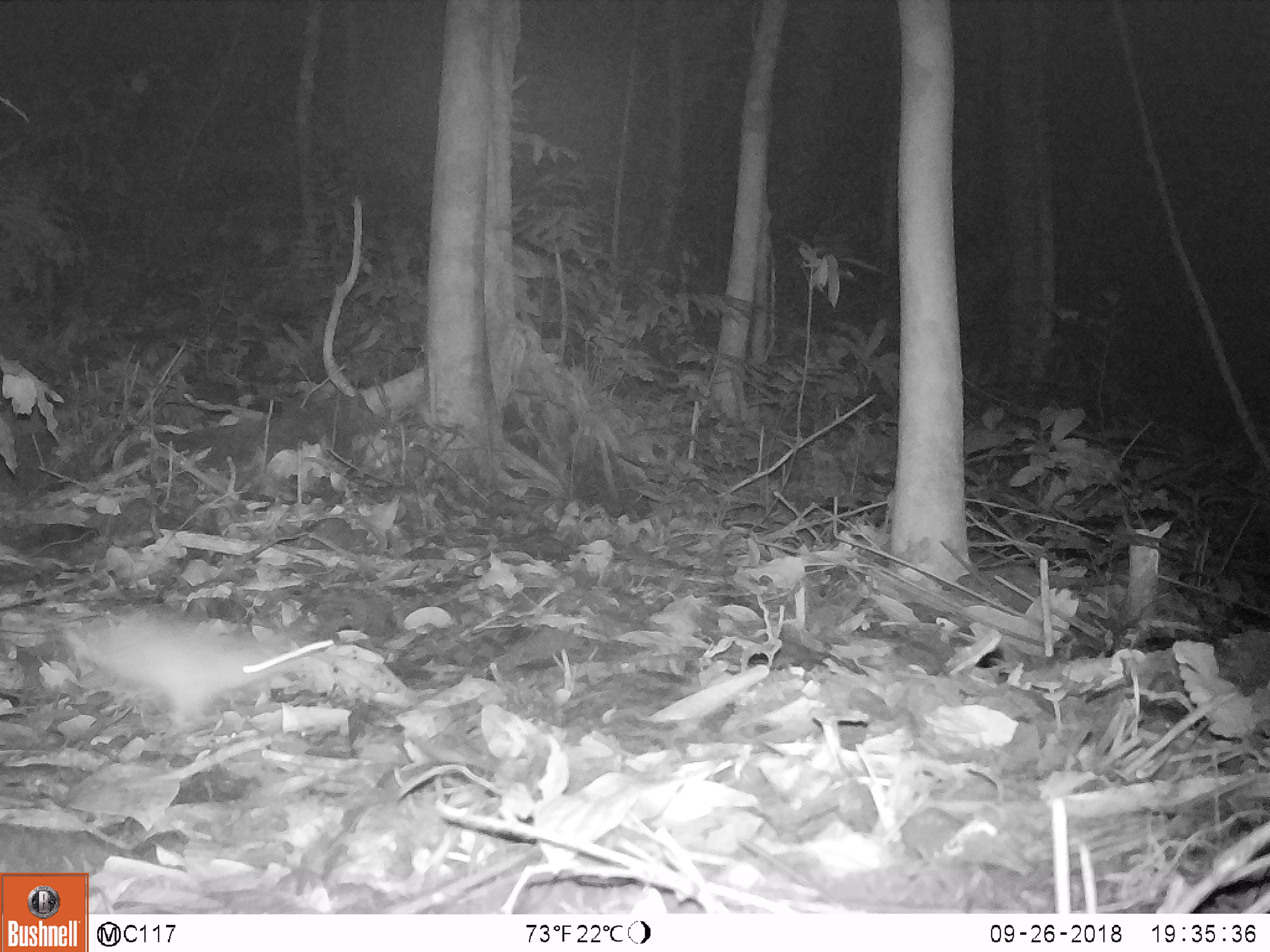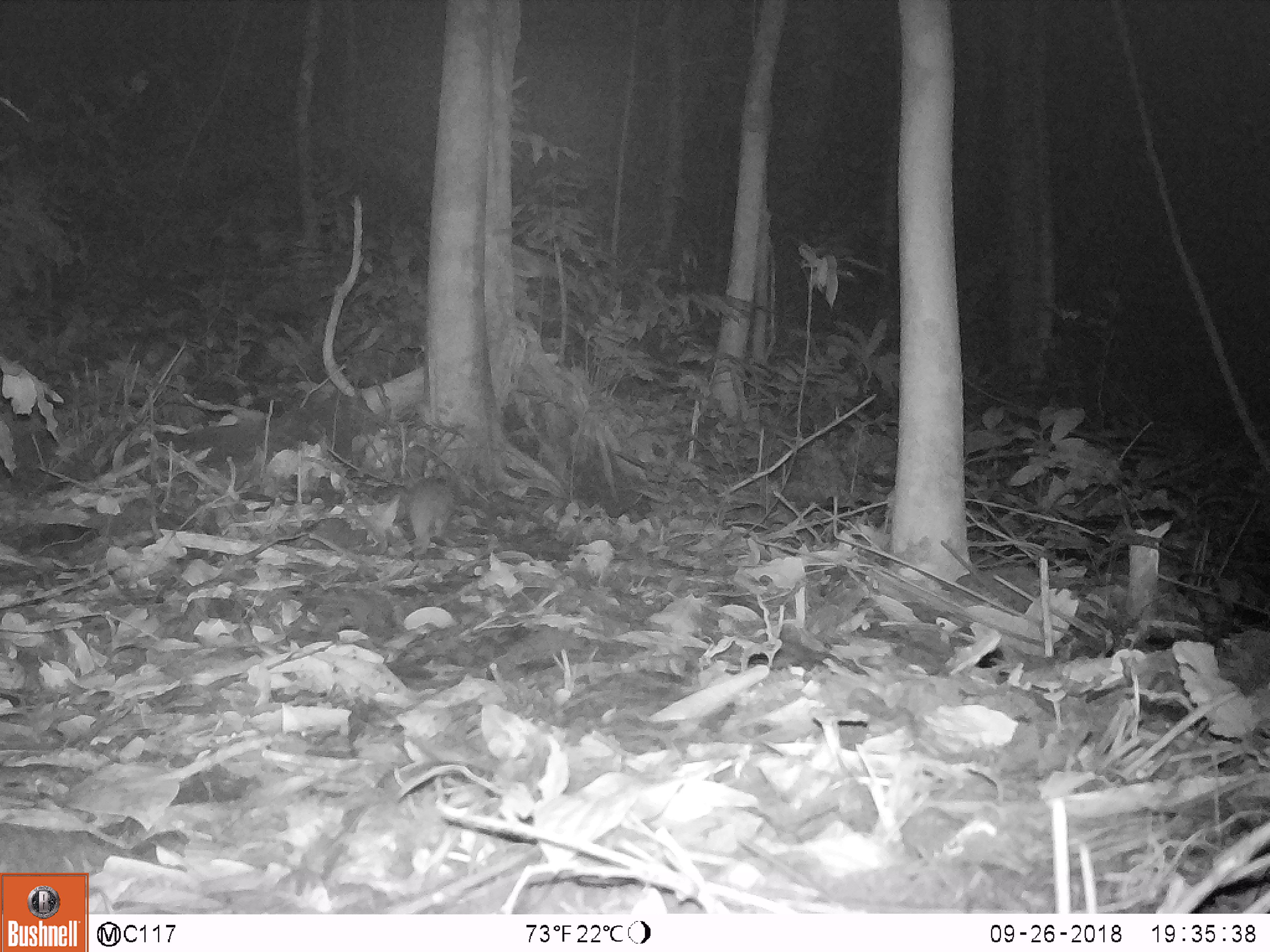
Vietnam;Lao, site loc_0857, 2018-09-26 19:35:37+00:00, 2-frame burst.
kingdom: Animalia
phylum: Chordata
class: Mammalia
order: Rodentia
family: Muridae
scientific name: Muridae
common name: old-world mice and rats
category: unidentified murid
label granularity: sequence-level